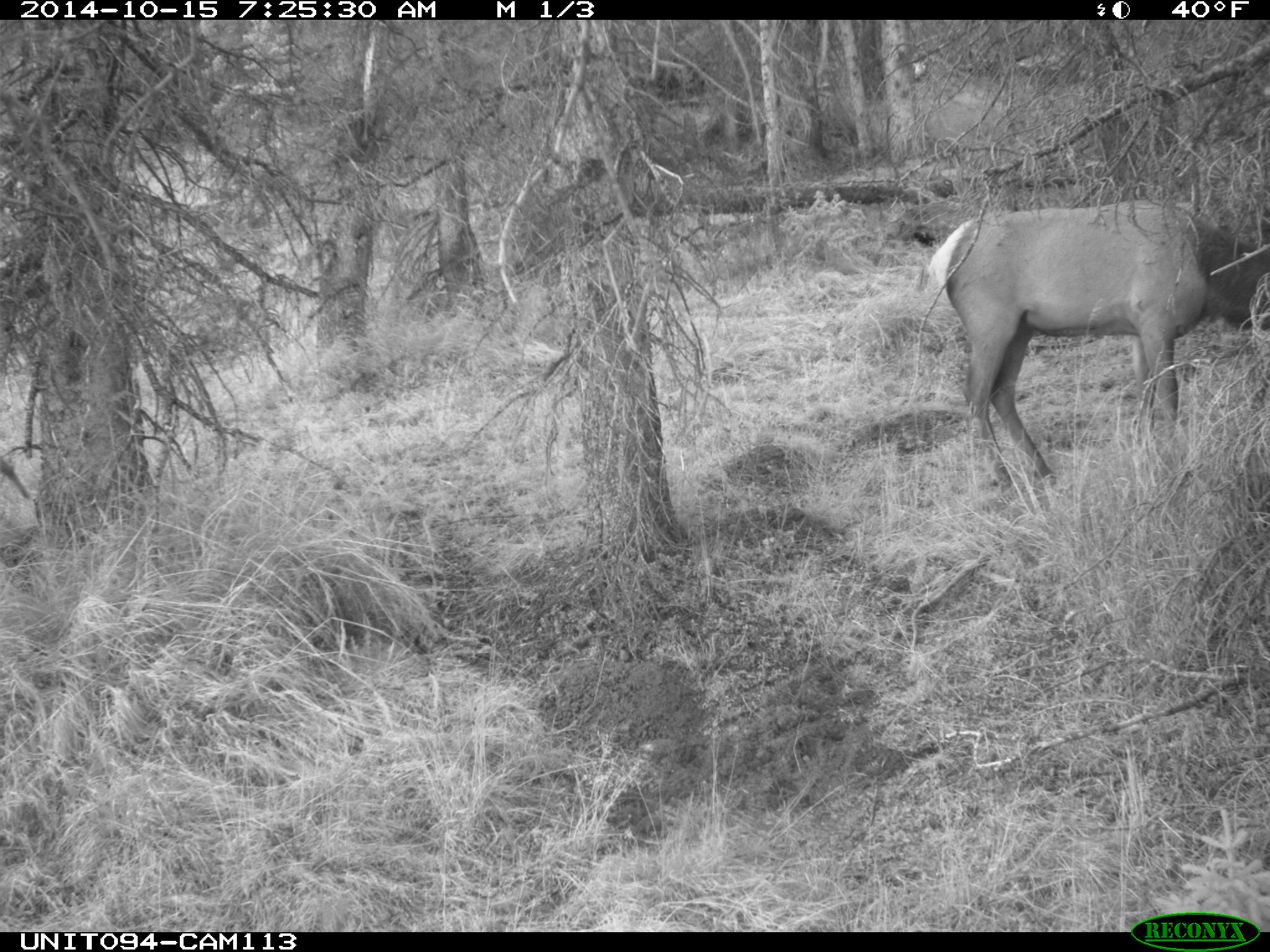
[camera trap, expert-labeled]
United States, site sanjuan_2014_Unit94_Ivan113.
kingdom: Animalia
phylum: Chordata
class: Mammalia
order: Artiodactyla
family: Cervidae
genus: Cervus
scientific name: Cervus elaphus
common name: red deer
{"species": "Cervus elaphus (red deer)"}